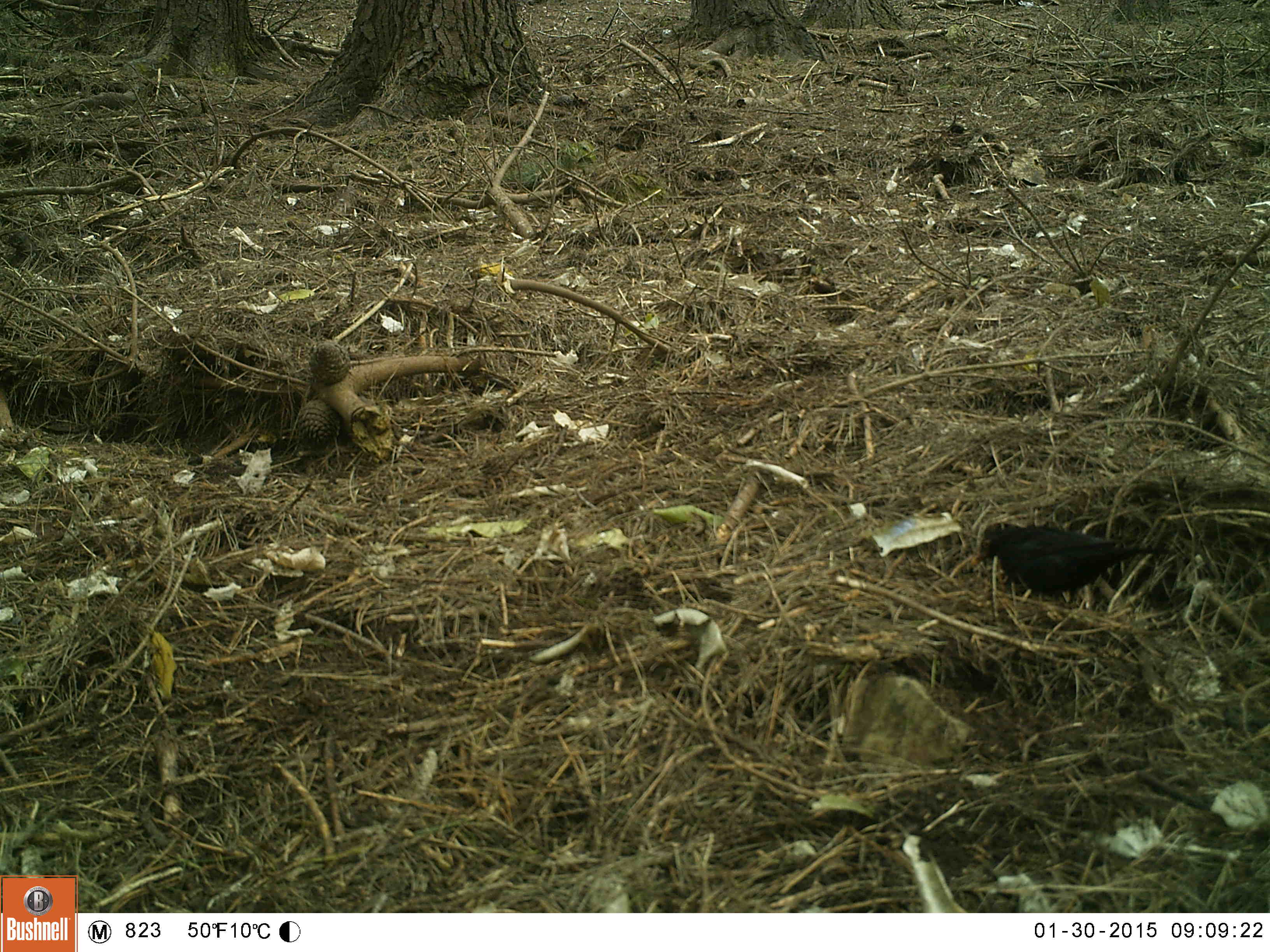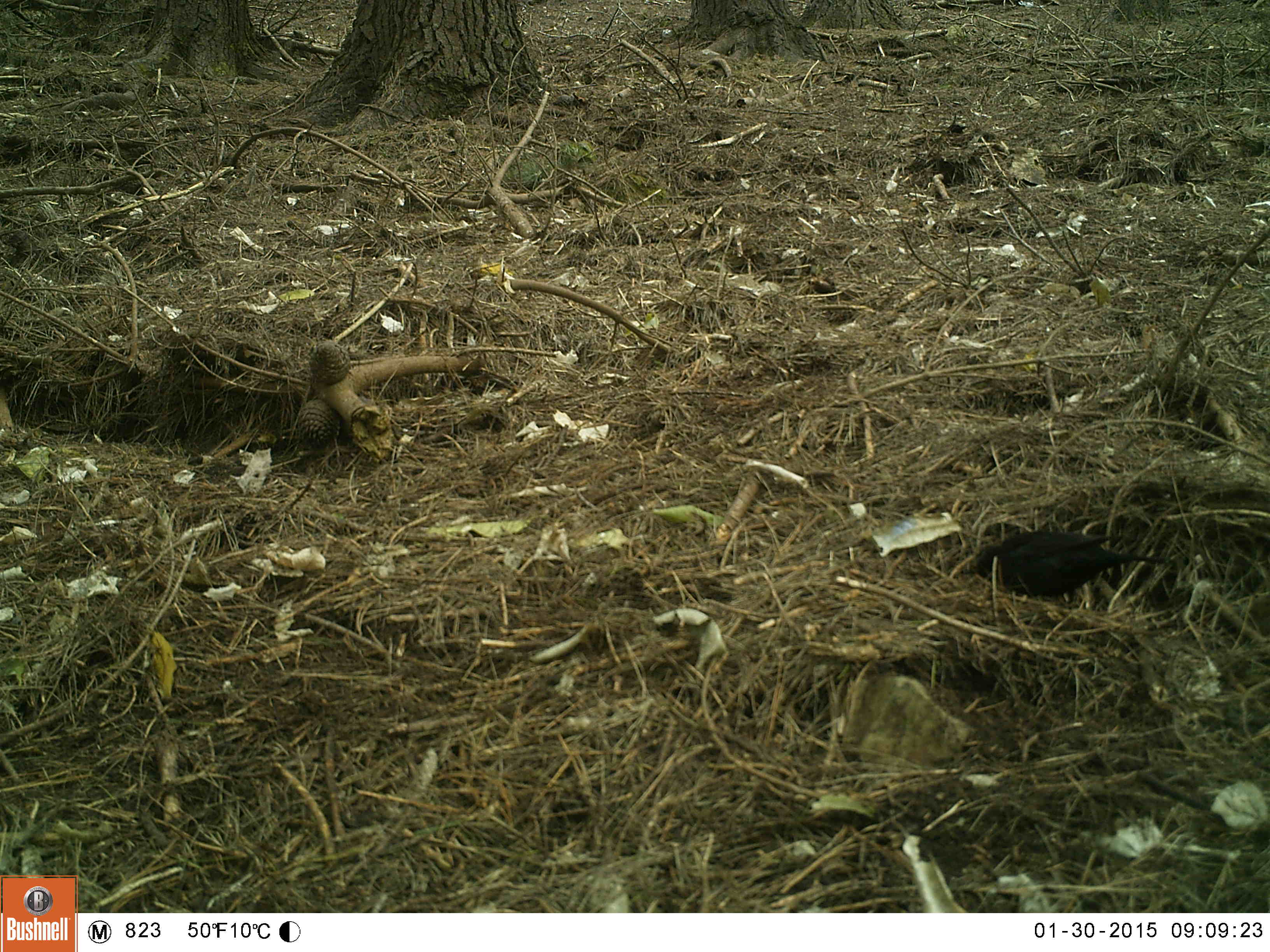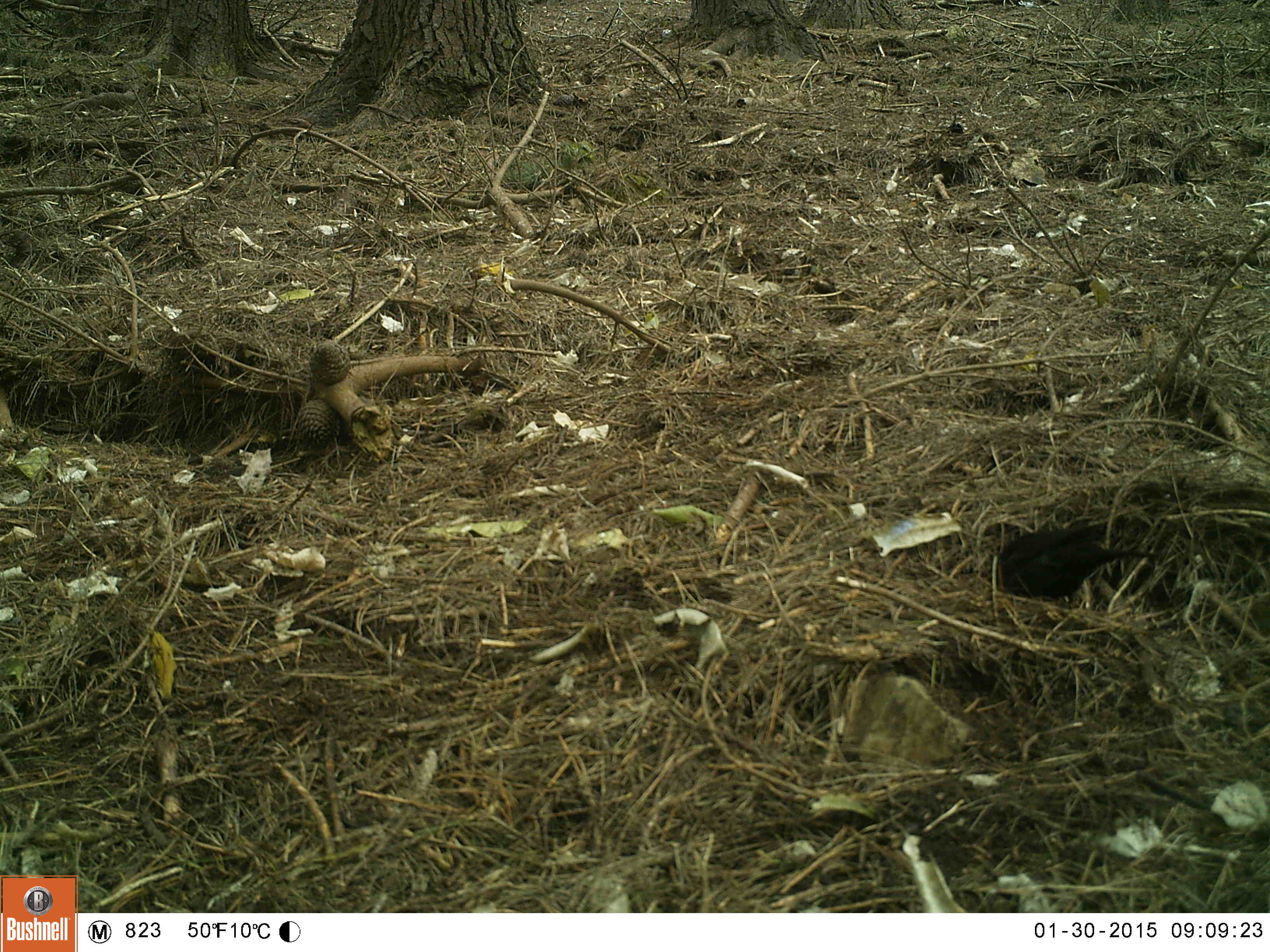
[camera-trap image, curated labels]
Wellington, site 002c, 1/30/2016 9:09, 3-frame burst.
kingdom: Animalia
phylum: Chordata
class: Aves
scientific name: Aves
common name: bird